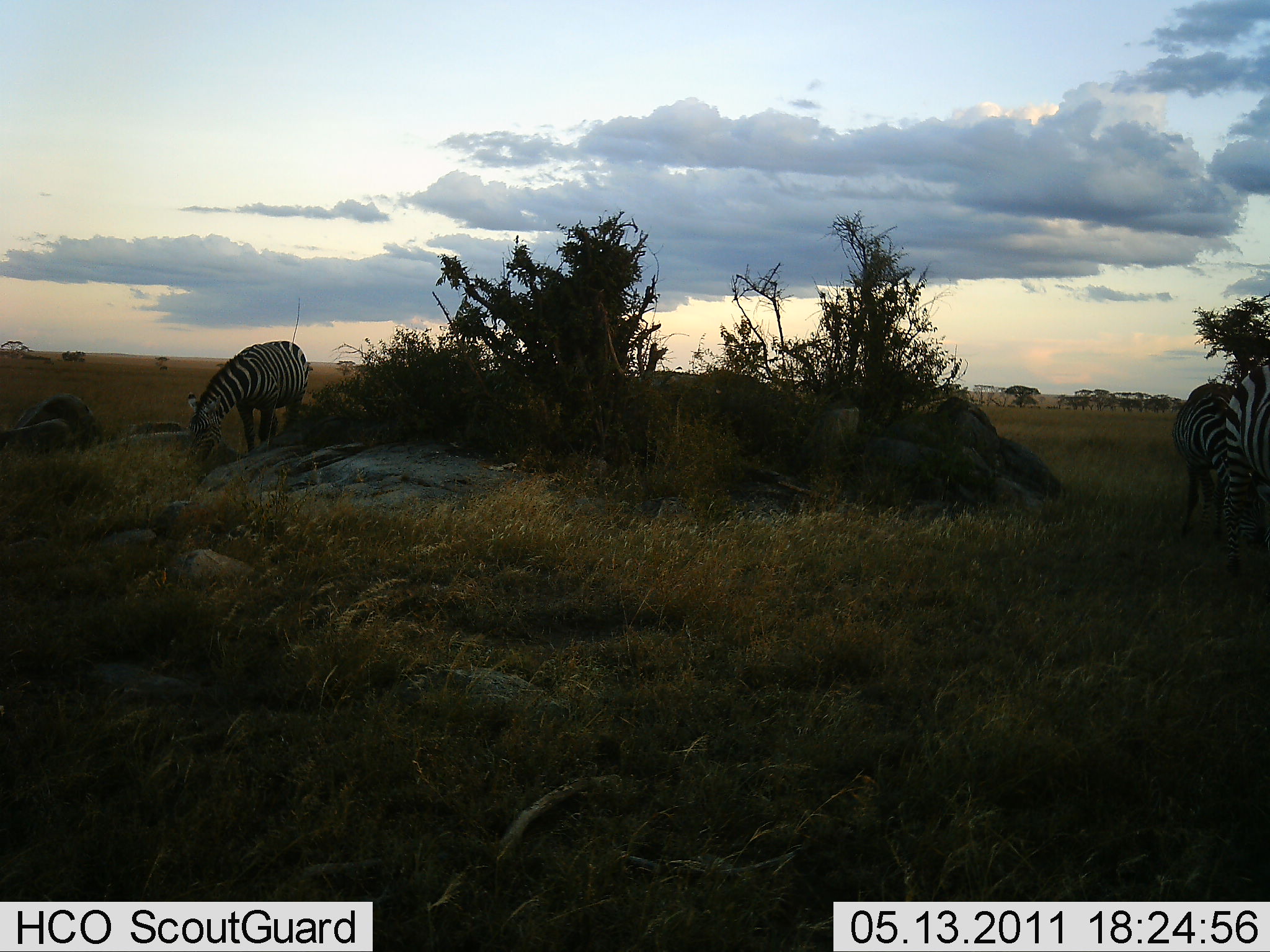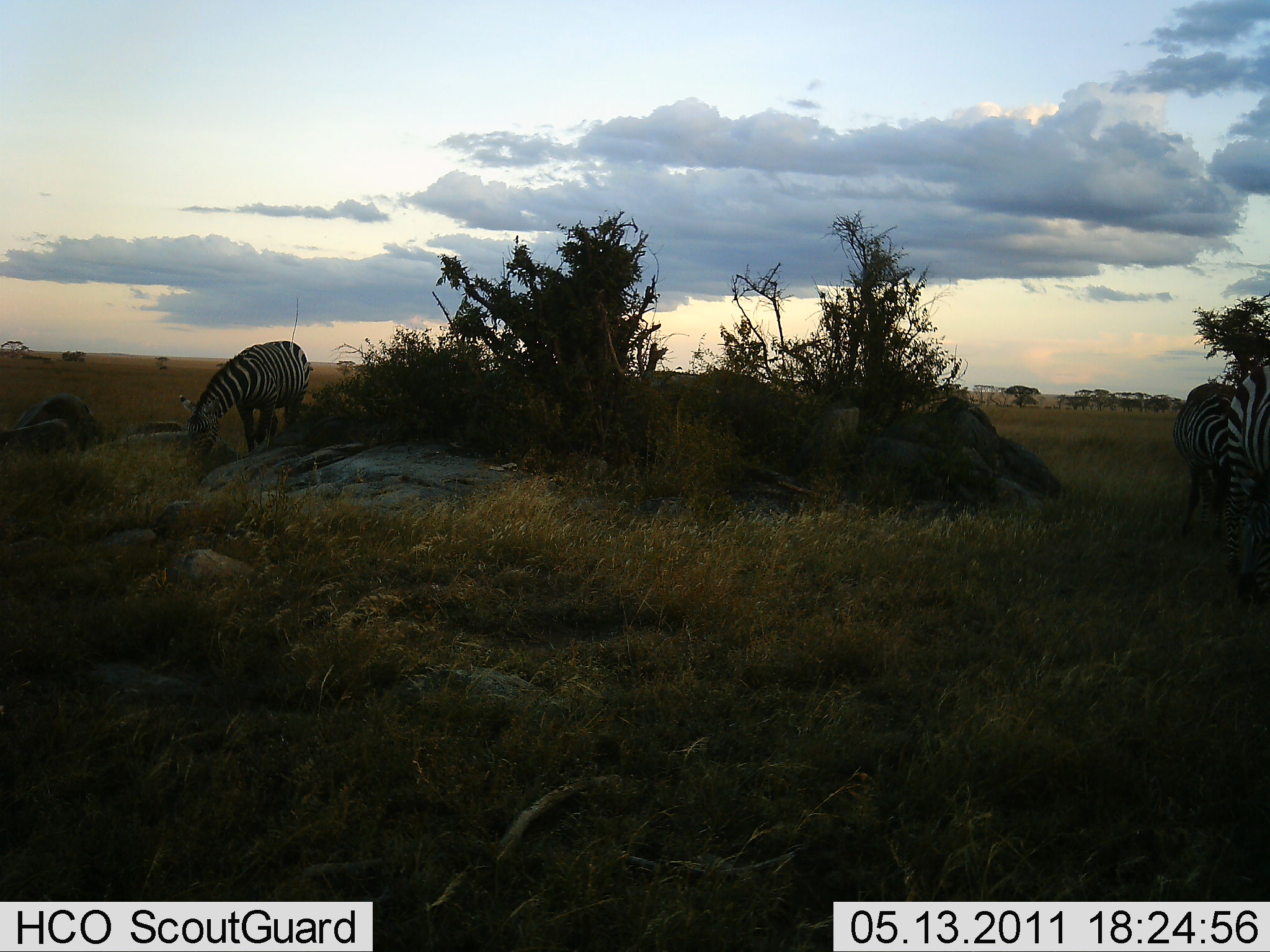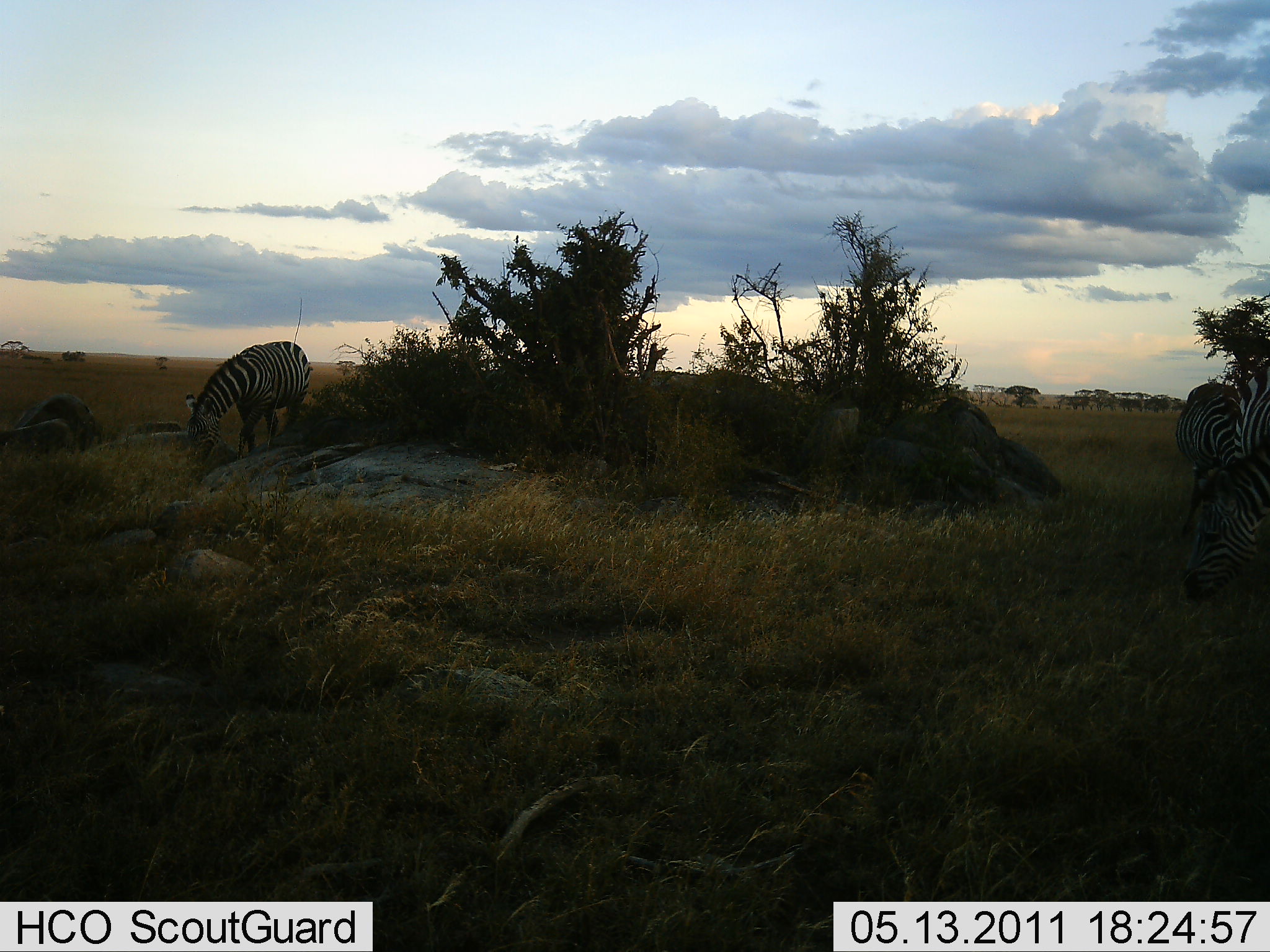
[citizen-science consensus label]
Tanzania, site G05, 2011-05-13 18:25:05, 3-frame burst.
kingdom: Animalia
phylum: Chordata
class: Mammalia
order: Perissodactyla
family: Equidae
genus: Equus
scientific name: Equus quagga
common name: plains zebra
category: zebra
Zebra (plains zebra) (Equus quagga), count 3. Behavior (volunteer vote fractions): standing 23%, resting 0%, moving 0%, interacting 0%. Young present (vote fraction): 0%. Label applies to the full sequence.